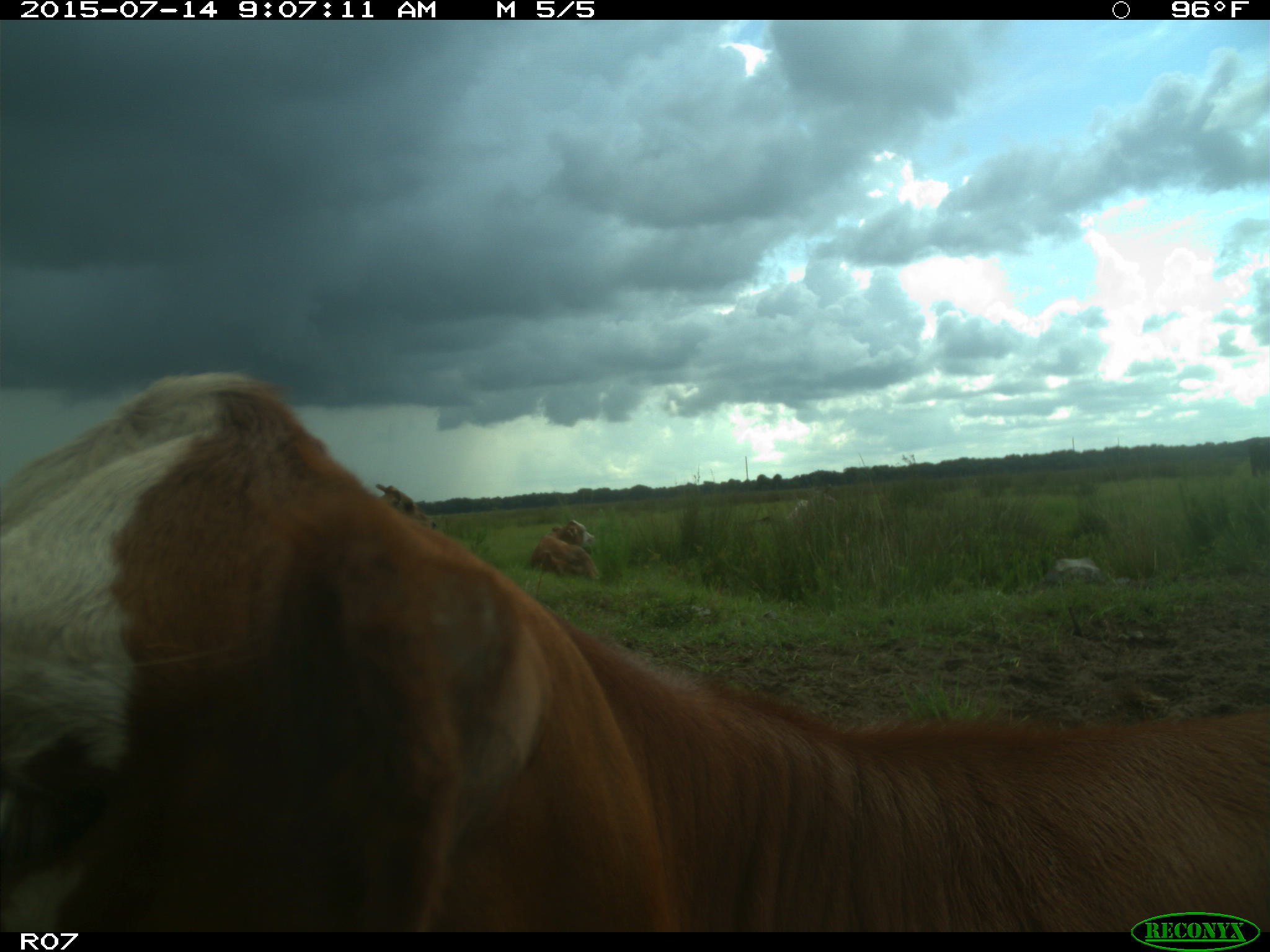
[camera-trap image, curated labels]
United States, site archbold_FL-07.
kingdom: Animalia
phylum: Chordata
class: Mammalia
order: Artiodactyla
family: Bovidae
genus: Bos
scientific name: Bos taurus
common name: domestic cow